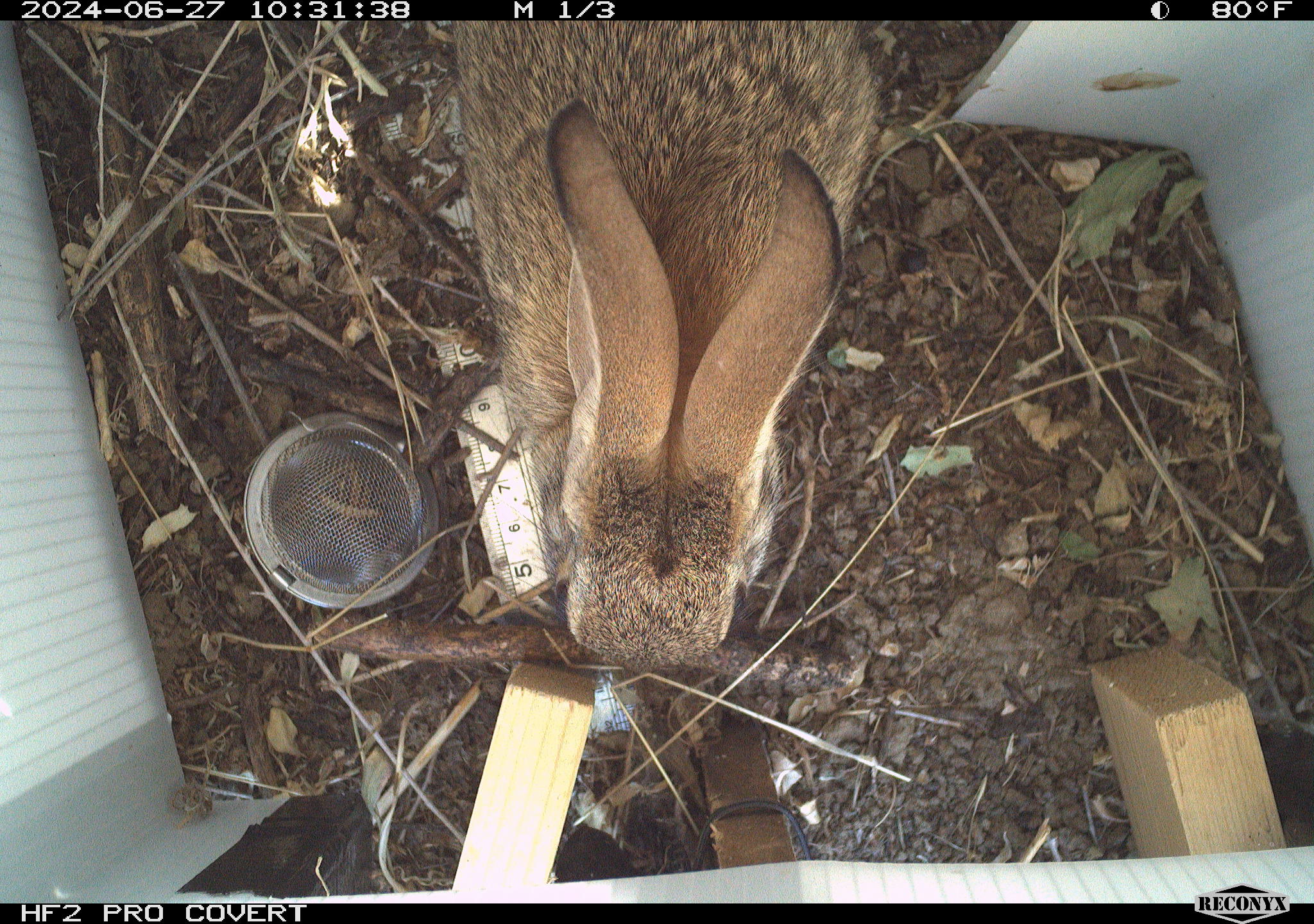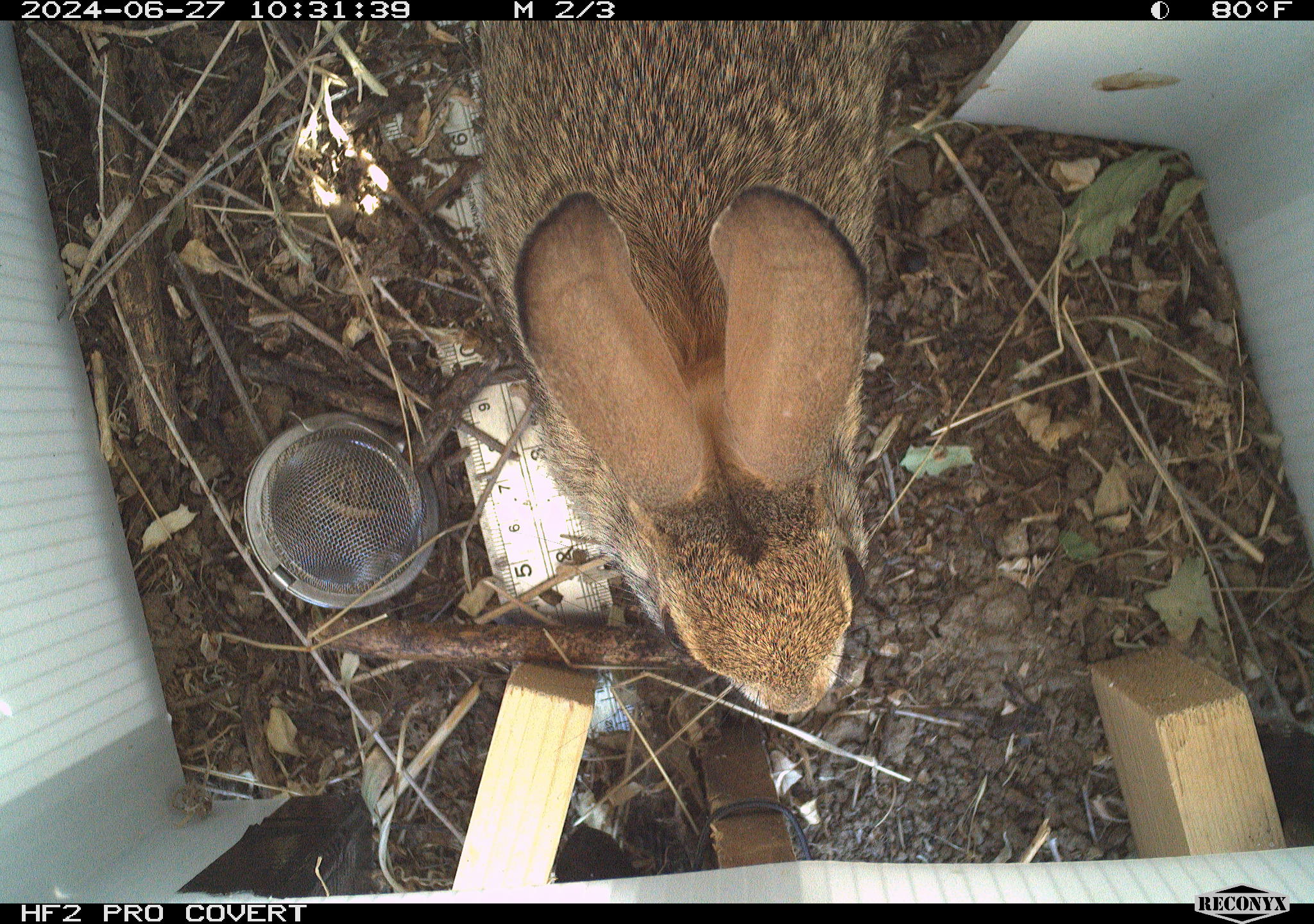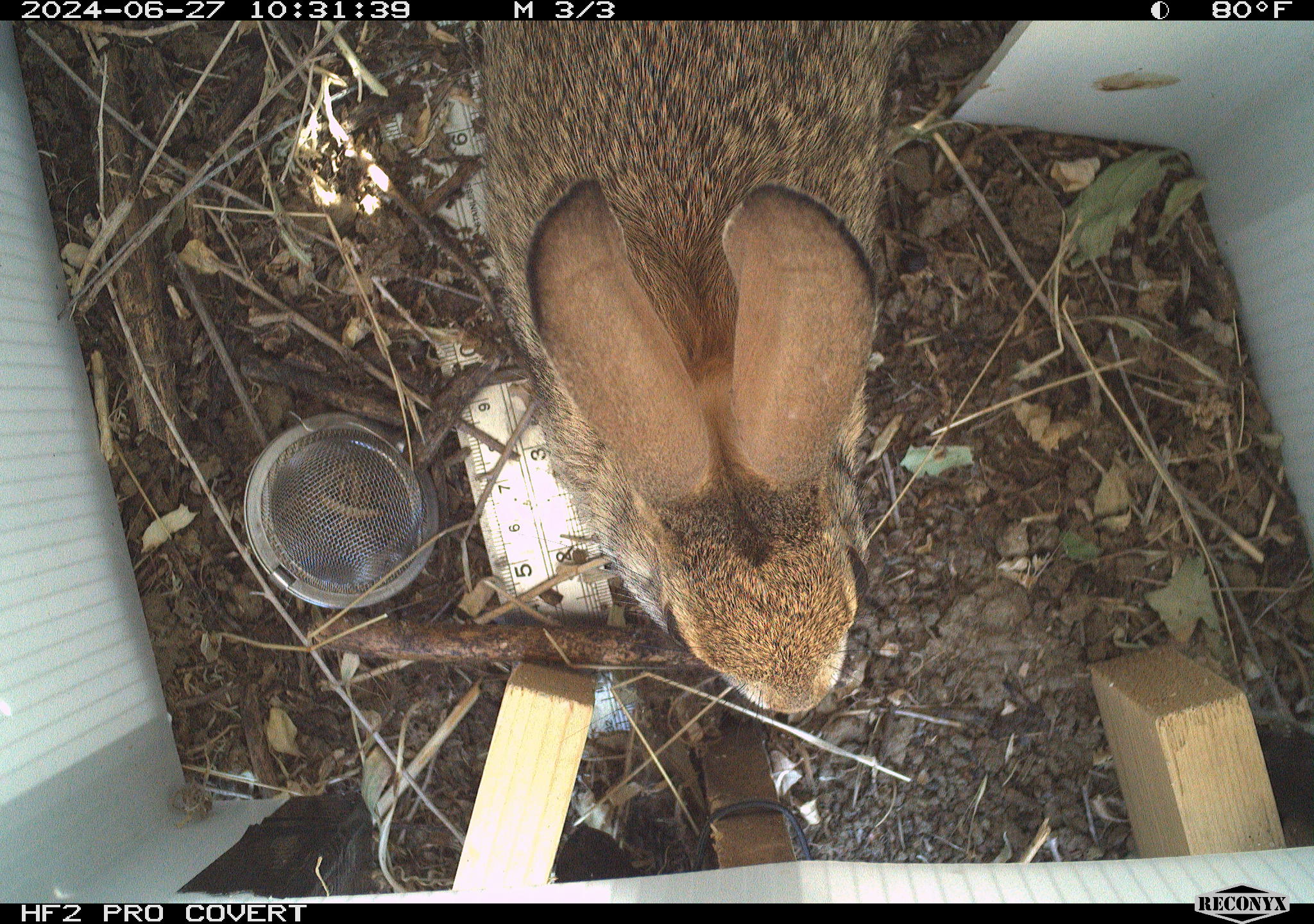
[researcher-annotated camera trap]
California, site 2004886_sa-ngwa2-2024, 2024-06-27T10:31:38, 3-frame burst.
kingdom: Animalia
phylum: Chordata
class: Mammalia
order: Lagomorpha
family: Leporidae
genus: Sylvilagus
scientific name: Sylvilagus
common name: cottontail rabbits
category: sylvilagus species